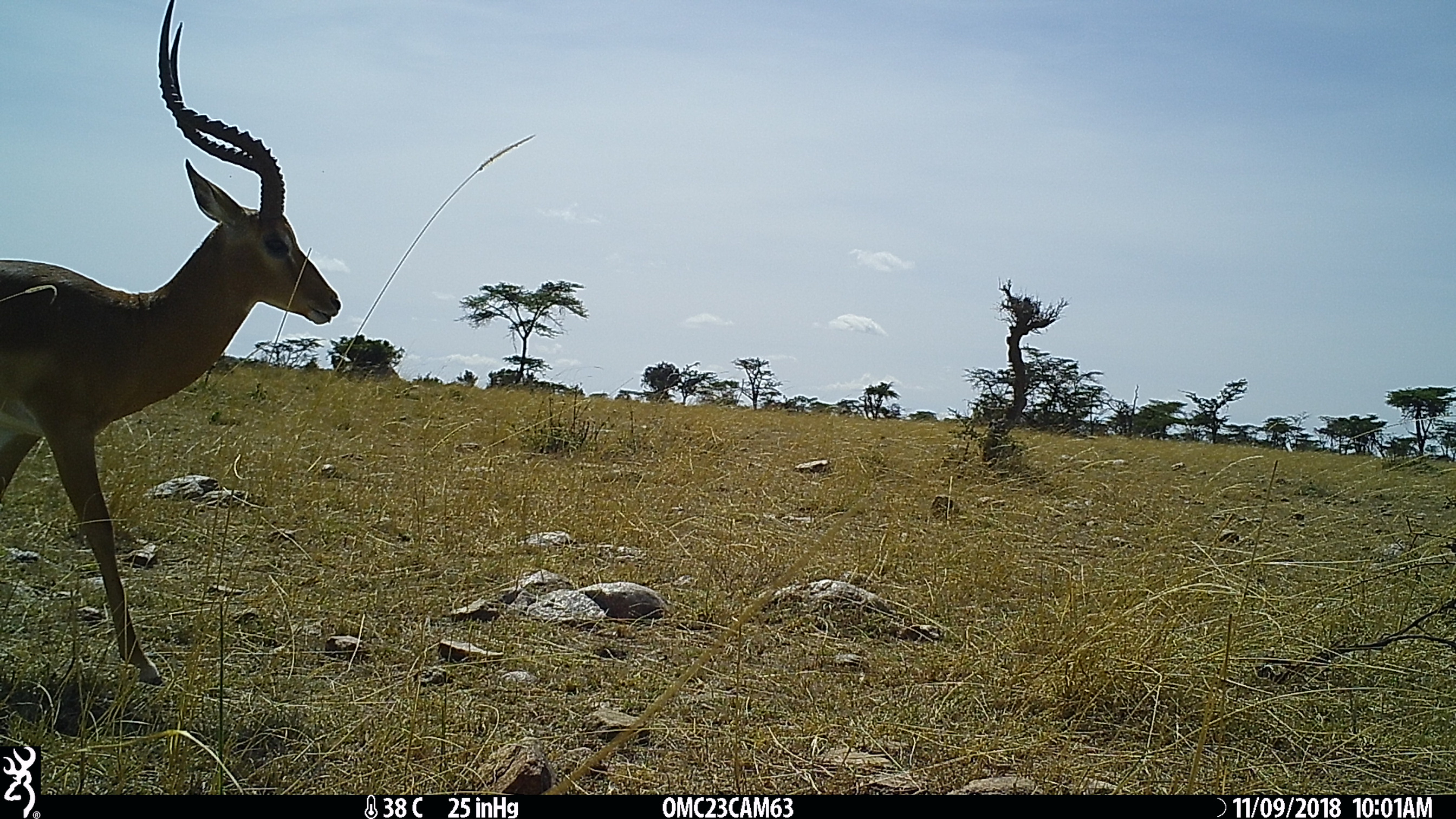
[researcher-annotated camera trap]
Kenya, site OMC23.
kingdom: Animalia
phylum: Chordata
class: Mammalia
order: Artiodactyla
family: Bovidae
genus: Aepyceros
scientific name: Aepyceros melampus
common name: impala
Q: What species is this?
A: Impala (Aepyceros melampus).